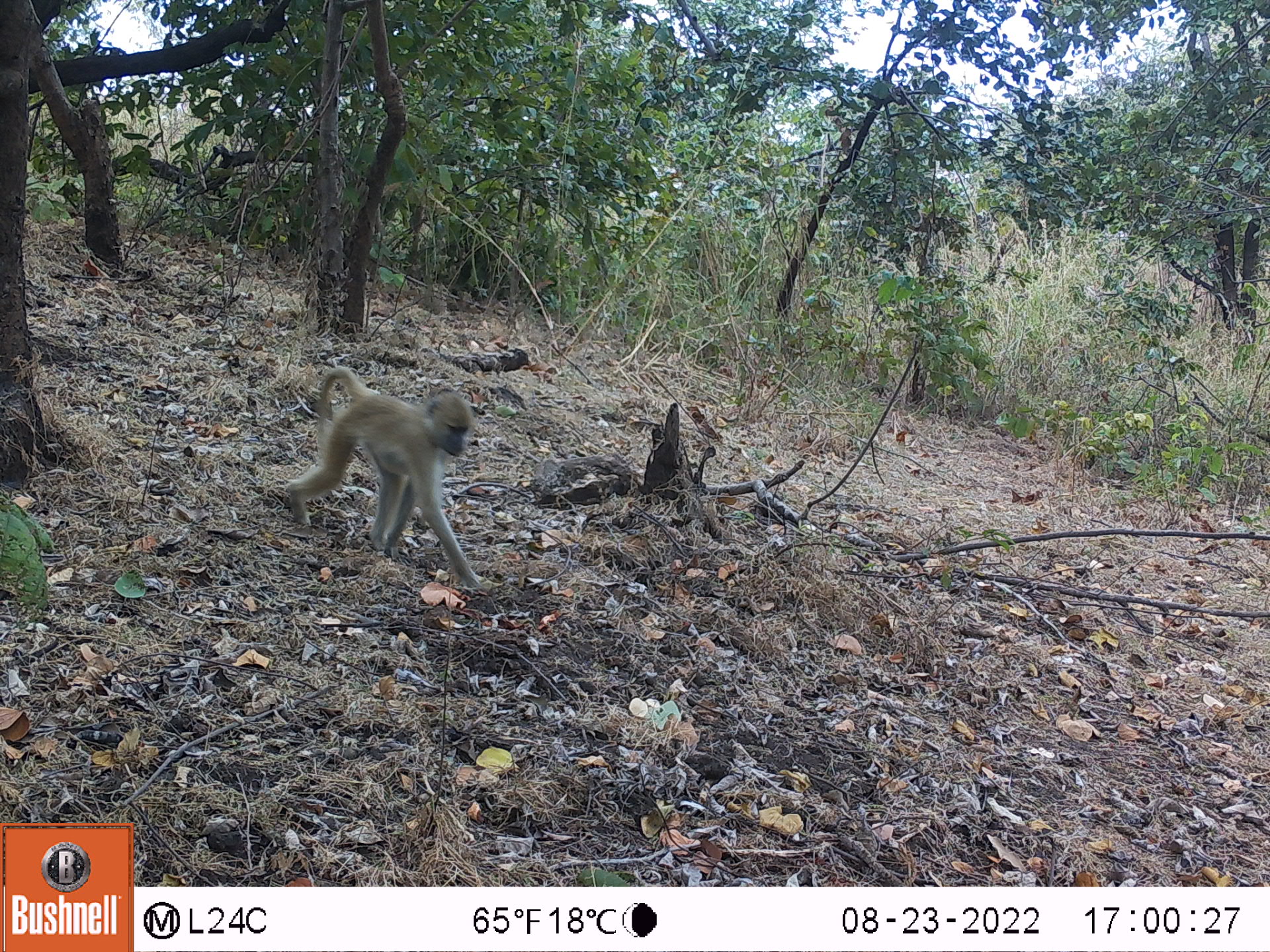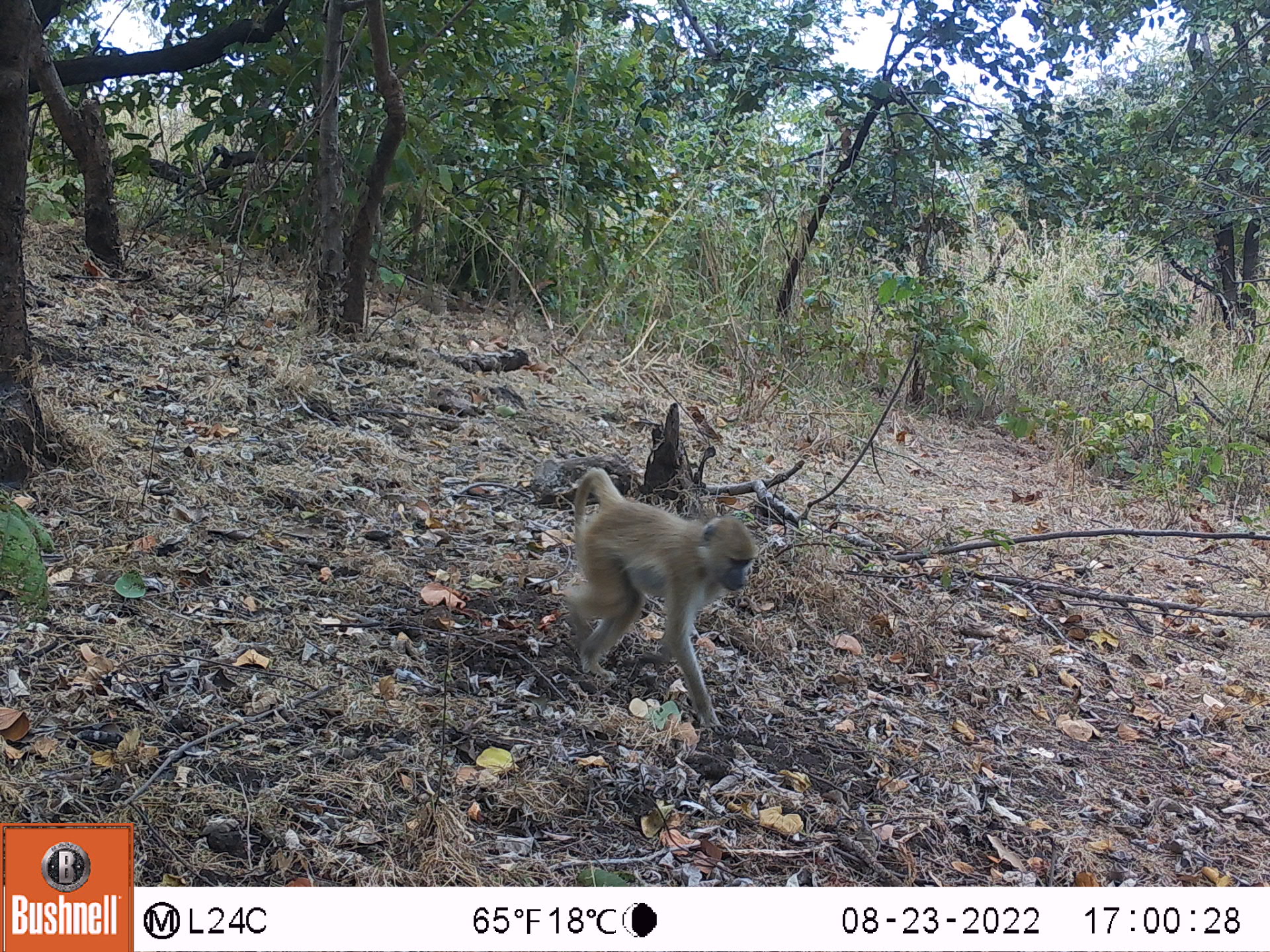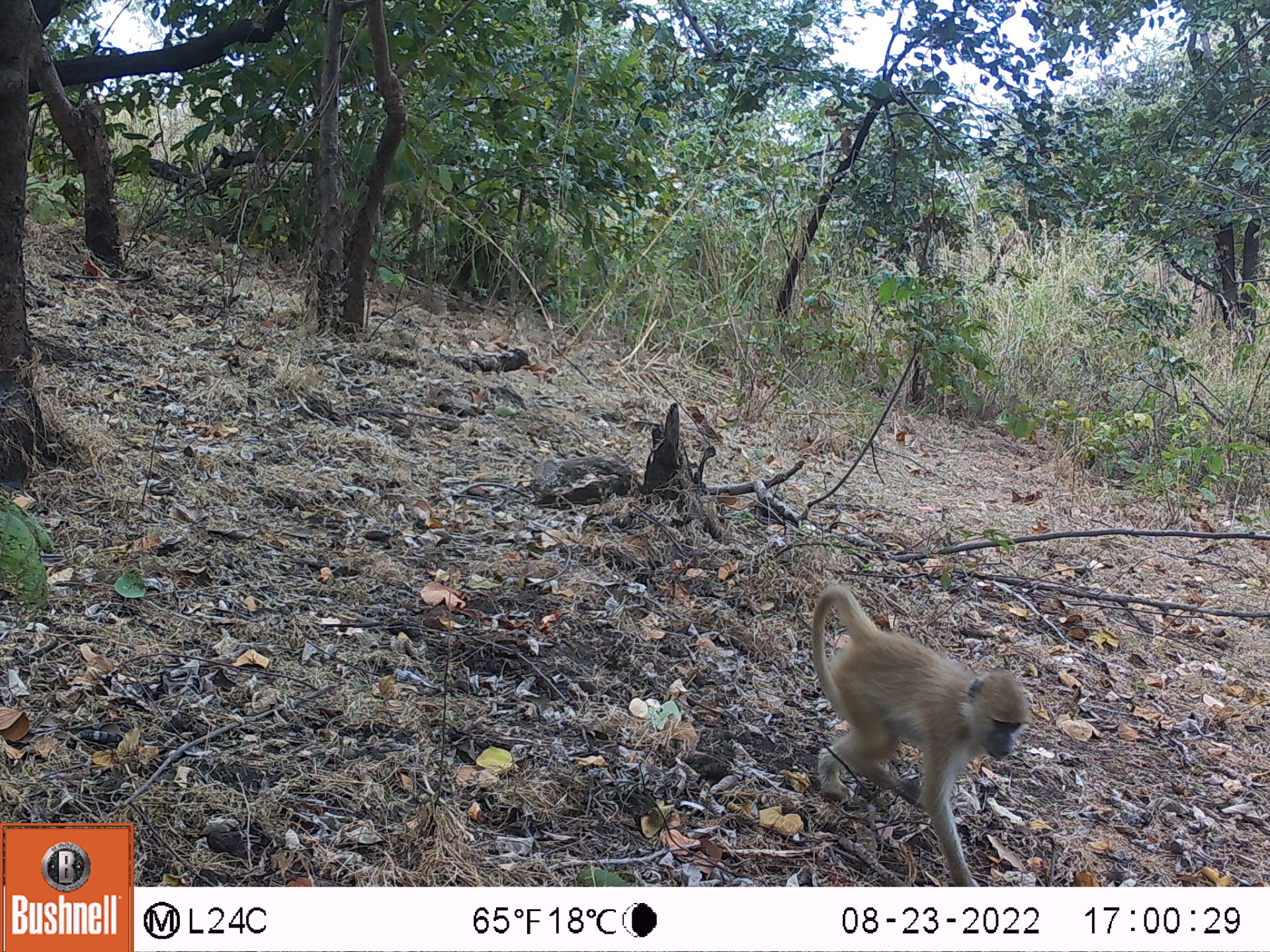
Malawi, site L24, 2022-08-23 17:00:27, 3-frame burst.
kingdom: Animalia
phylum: Chordata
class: Mammalia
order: Primates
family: Cercopithecidae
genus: Papio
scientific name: Papio cynocephalus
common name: yellow baboon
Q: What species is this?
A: Yellow baboon (Papio cynocephalus).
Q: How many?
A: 1.